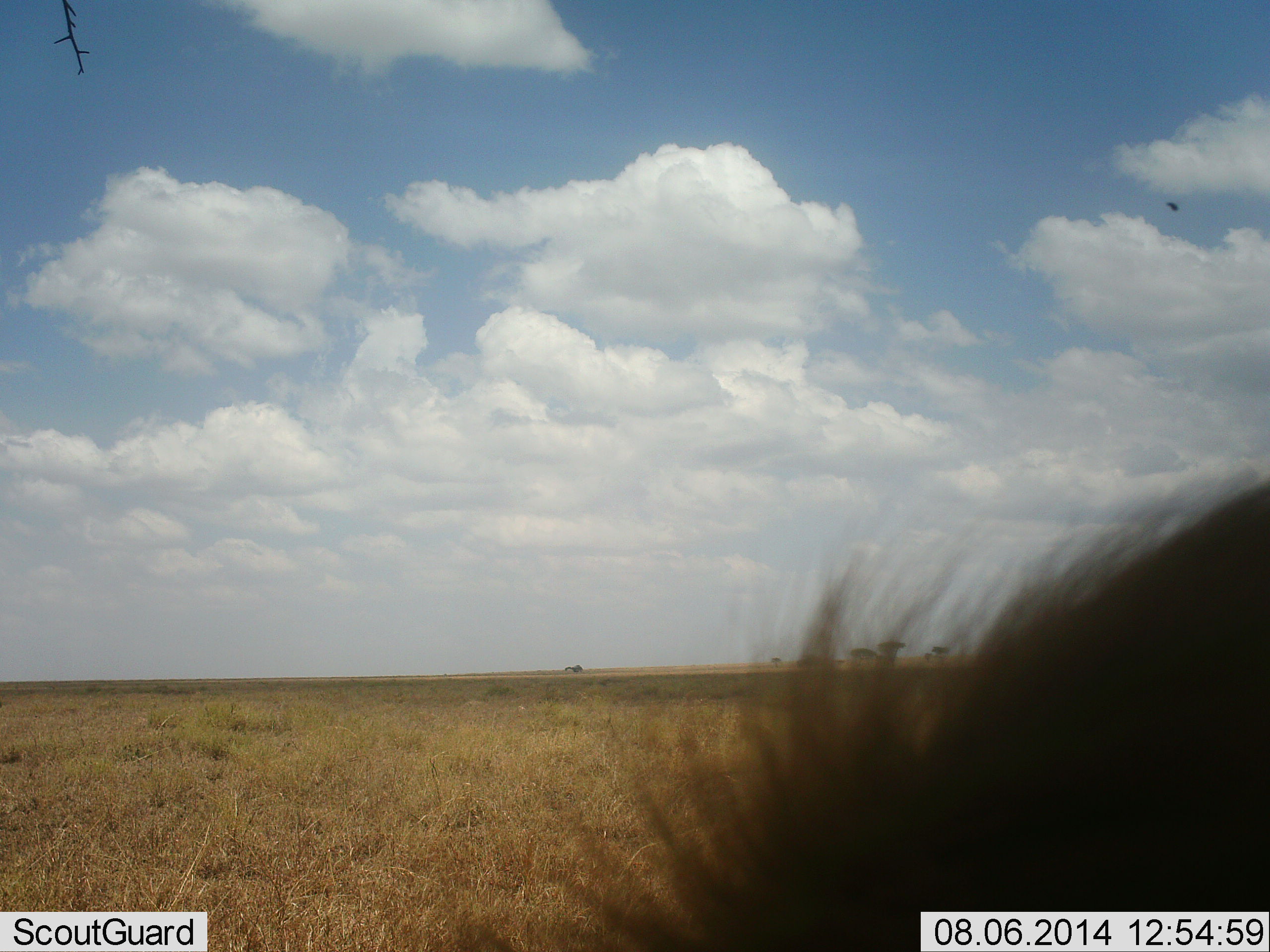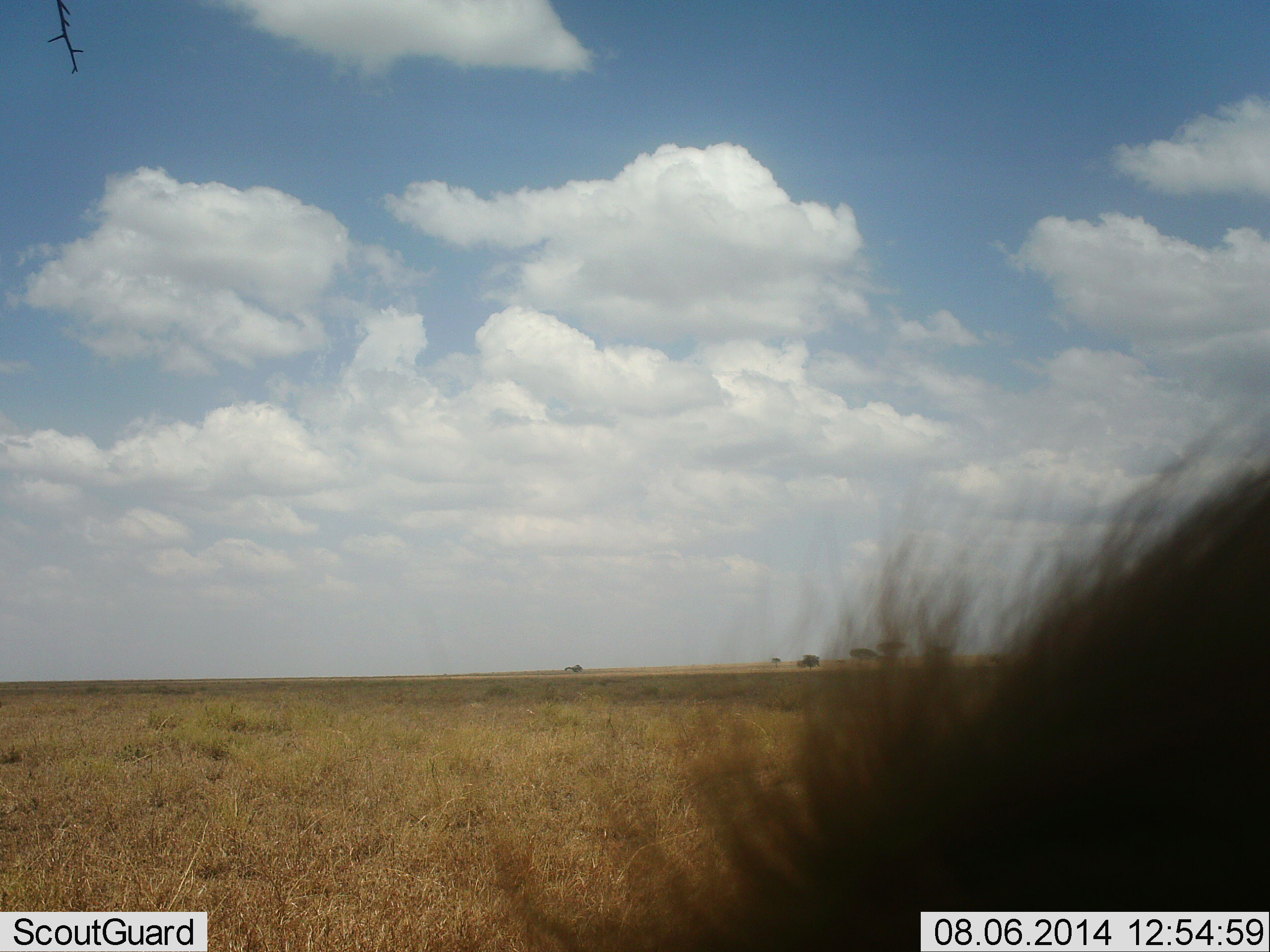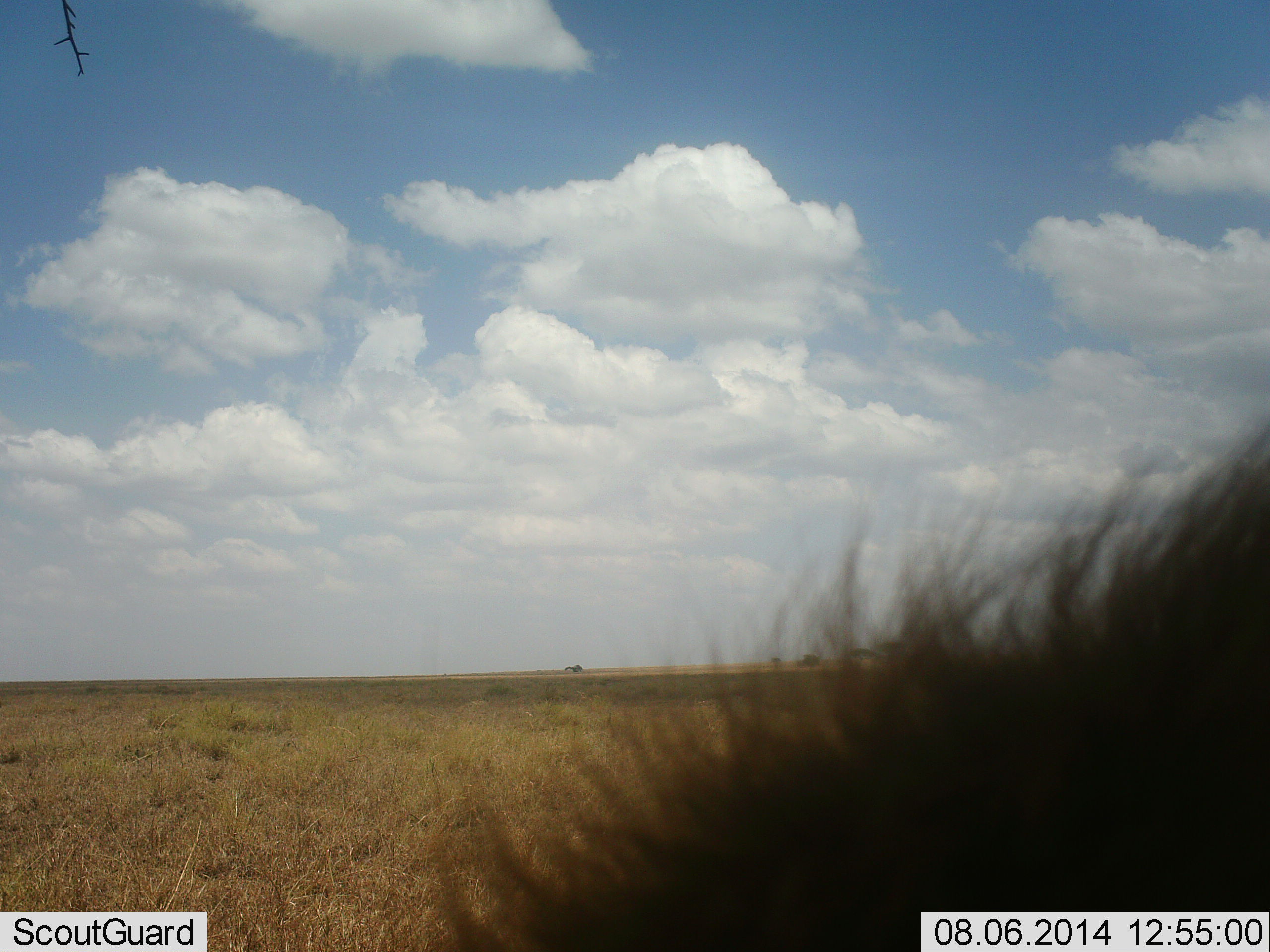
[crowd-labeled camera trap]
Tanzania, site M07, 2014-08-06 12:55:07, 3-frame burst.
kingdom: Animalia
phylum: Chordata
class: Mammalia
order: Artiodactyla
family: Bovidae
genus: Connochaetes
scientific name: Connochaetes taurinus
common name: blue wildebeest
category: wildebeest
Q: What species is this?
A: Wildebeest (blue wildebeest) (Connochaetes taurinus).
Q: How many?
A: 1.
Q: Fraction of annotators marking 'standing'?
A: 38%.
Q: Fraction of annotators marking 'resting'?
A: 0%.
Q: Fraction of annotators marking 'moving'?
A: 0%.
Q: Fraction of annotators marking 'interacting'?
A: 0%.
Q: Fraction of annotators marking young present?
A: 0%.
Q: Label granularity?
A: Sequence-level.